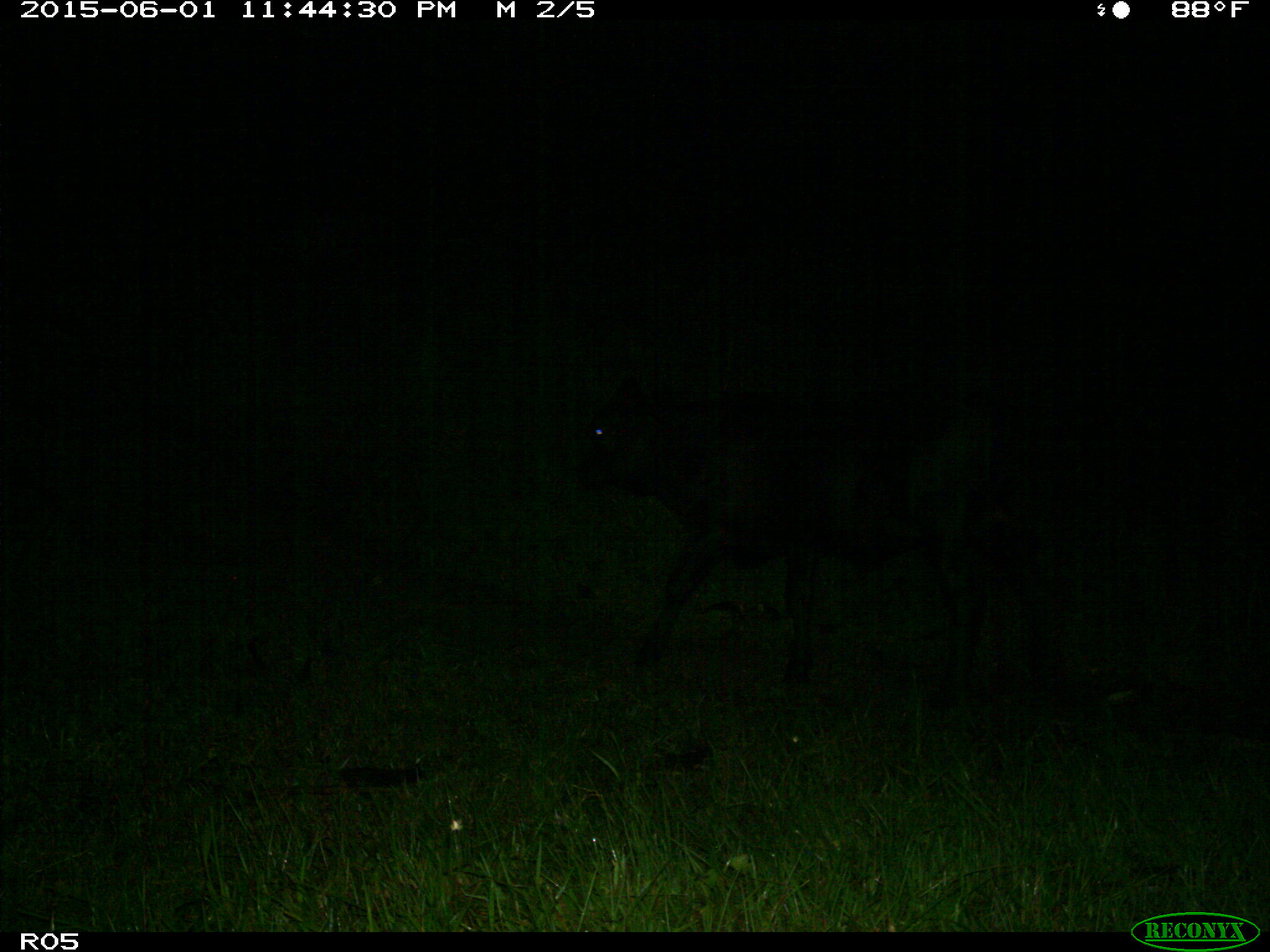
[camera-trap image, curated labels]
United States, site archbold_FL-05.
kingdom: Animalia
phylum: Chordata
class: Mammalia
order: Artiodactyla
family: Bovidae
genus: Bos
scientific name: Bos taurus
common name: domestic cow